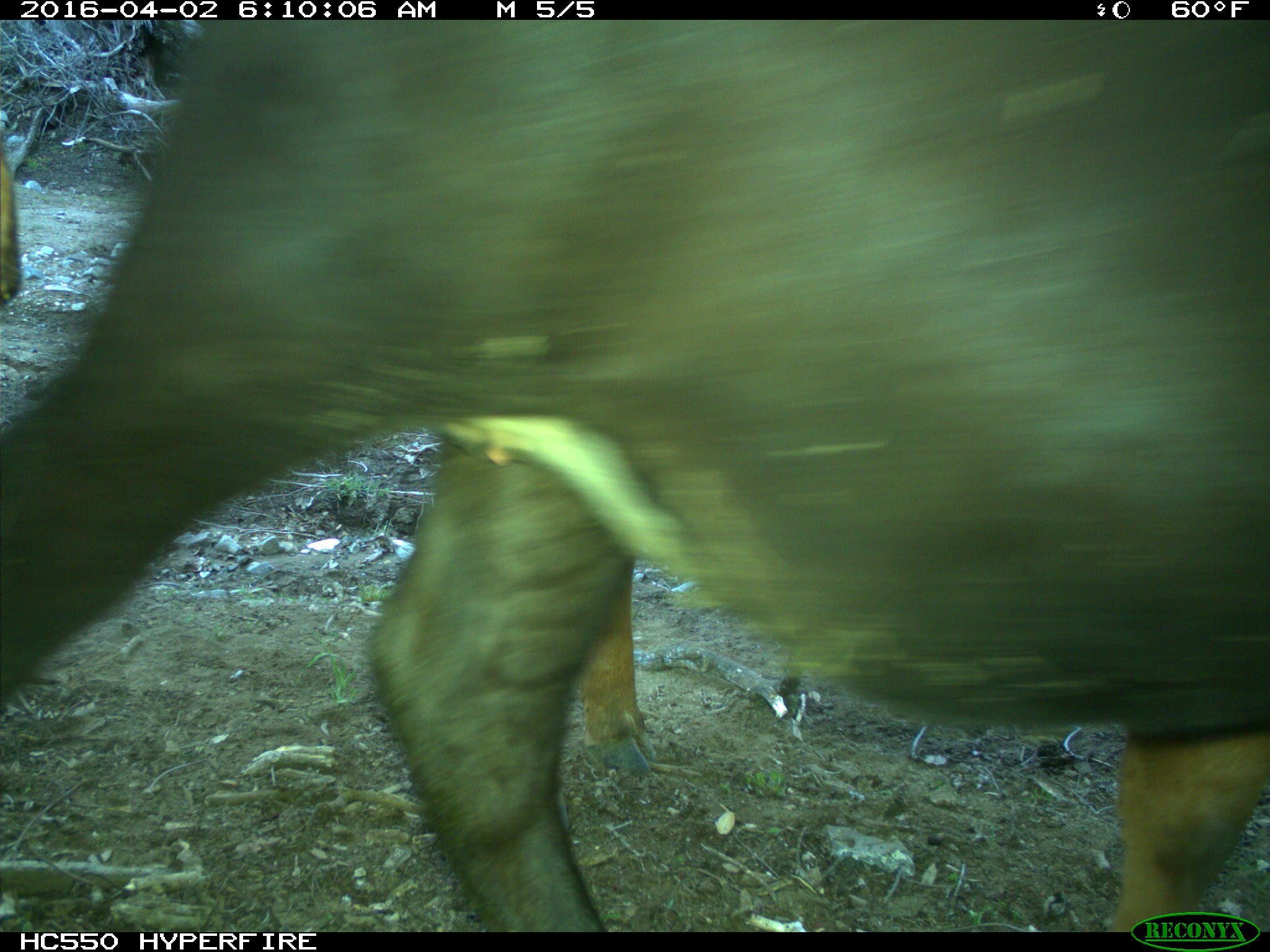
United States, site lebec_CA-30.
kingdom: Animalia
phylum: Chordata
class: Mammalia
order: Artiodactyla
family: Bovidae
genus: Bos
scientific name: Bos taurus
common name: domestic cow